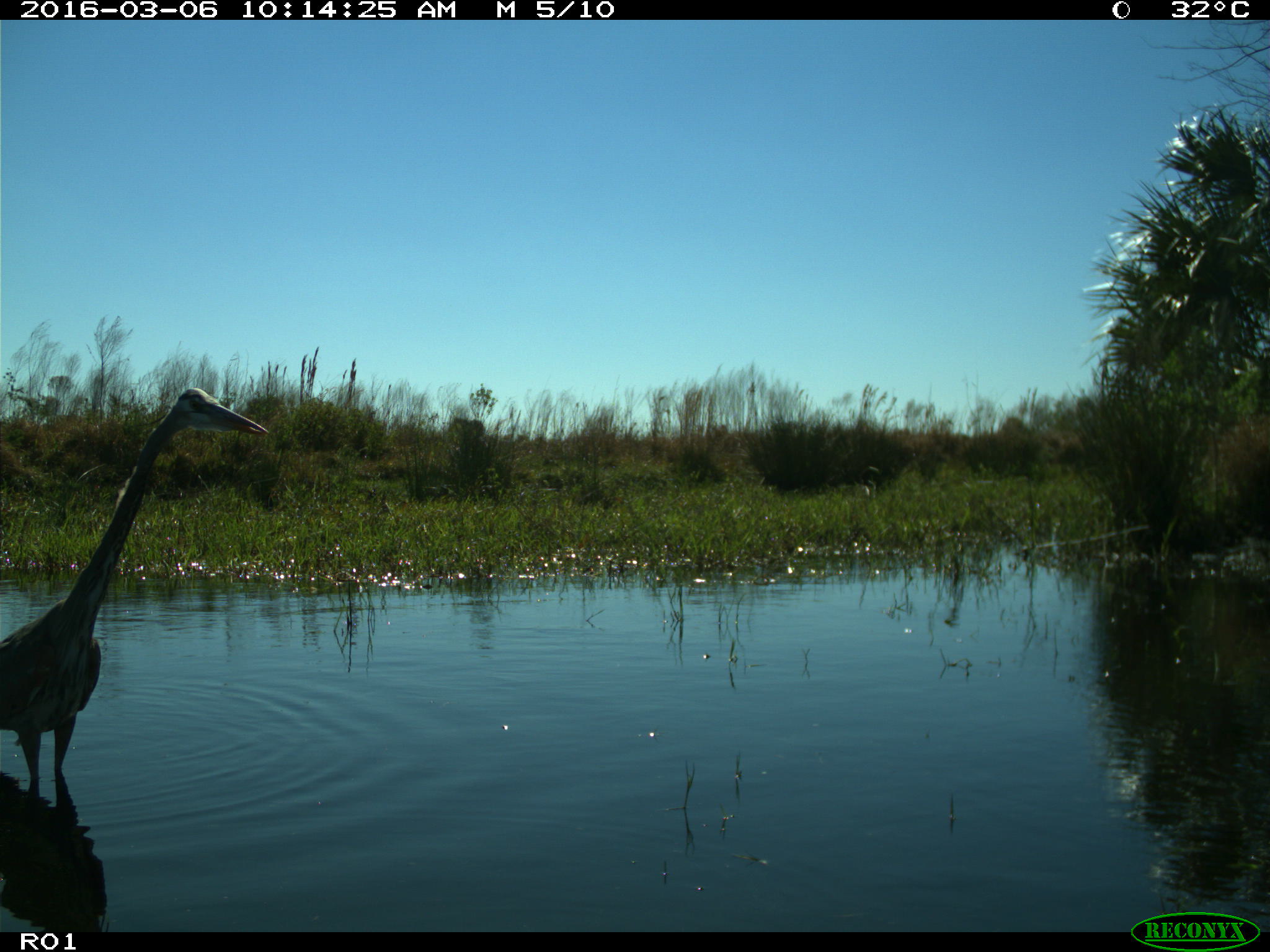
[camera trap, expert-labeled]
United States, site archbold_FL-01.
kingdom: Animalia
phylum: Chordata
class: Aves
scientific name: Aves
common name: birds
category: unidentified bird